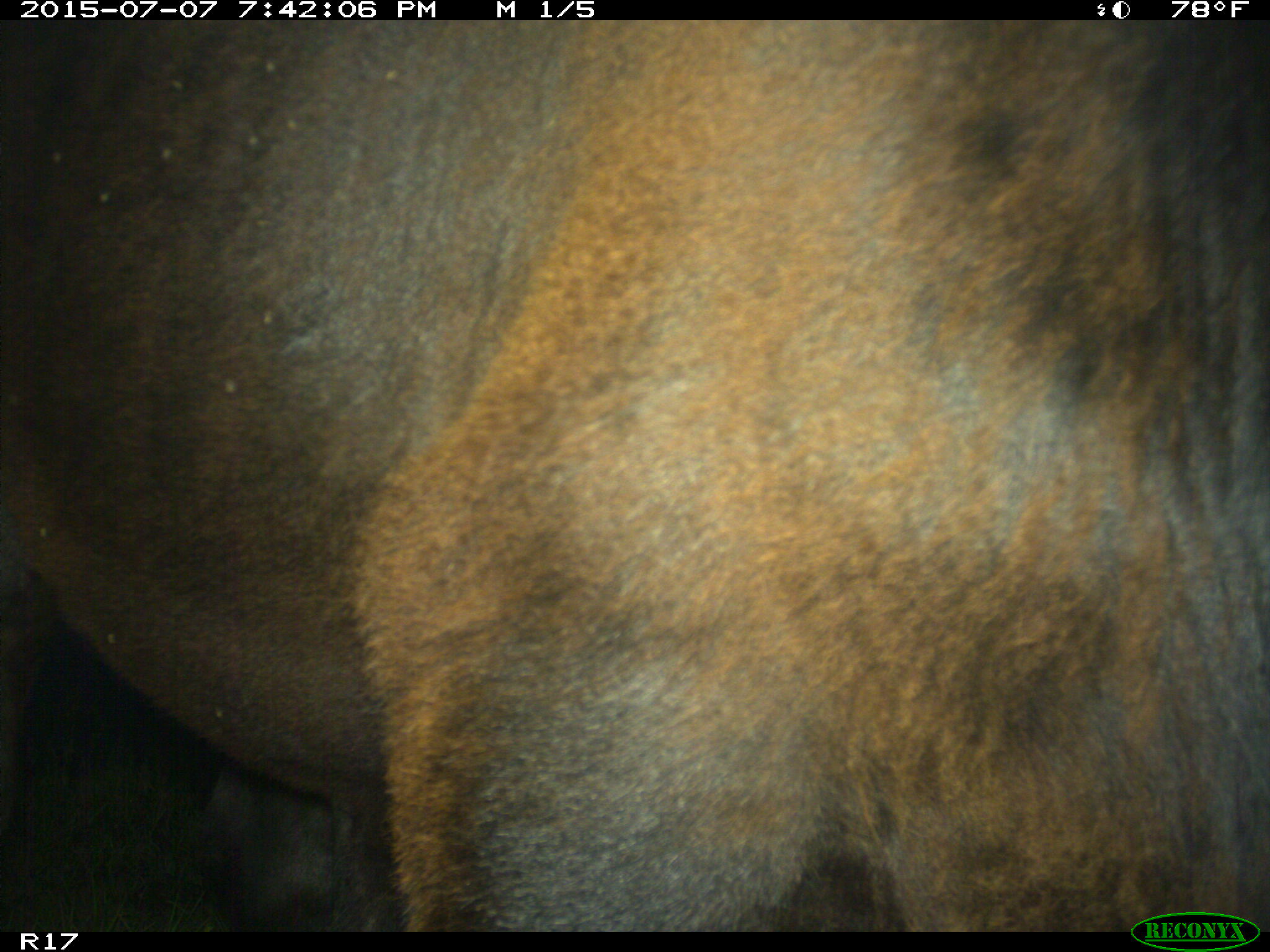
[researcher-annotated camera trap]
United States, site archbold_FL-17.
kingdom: Animalia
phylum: Chordata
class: Mammalia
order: Artiodactyla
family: Bovidae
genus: Bos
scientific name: Bos taurus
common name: domestic cow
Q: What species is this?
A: Bos taurus (domestic cow).